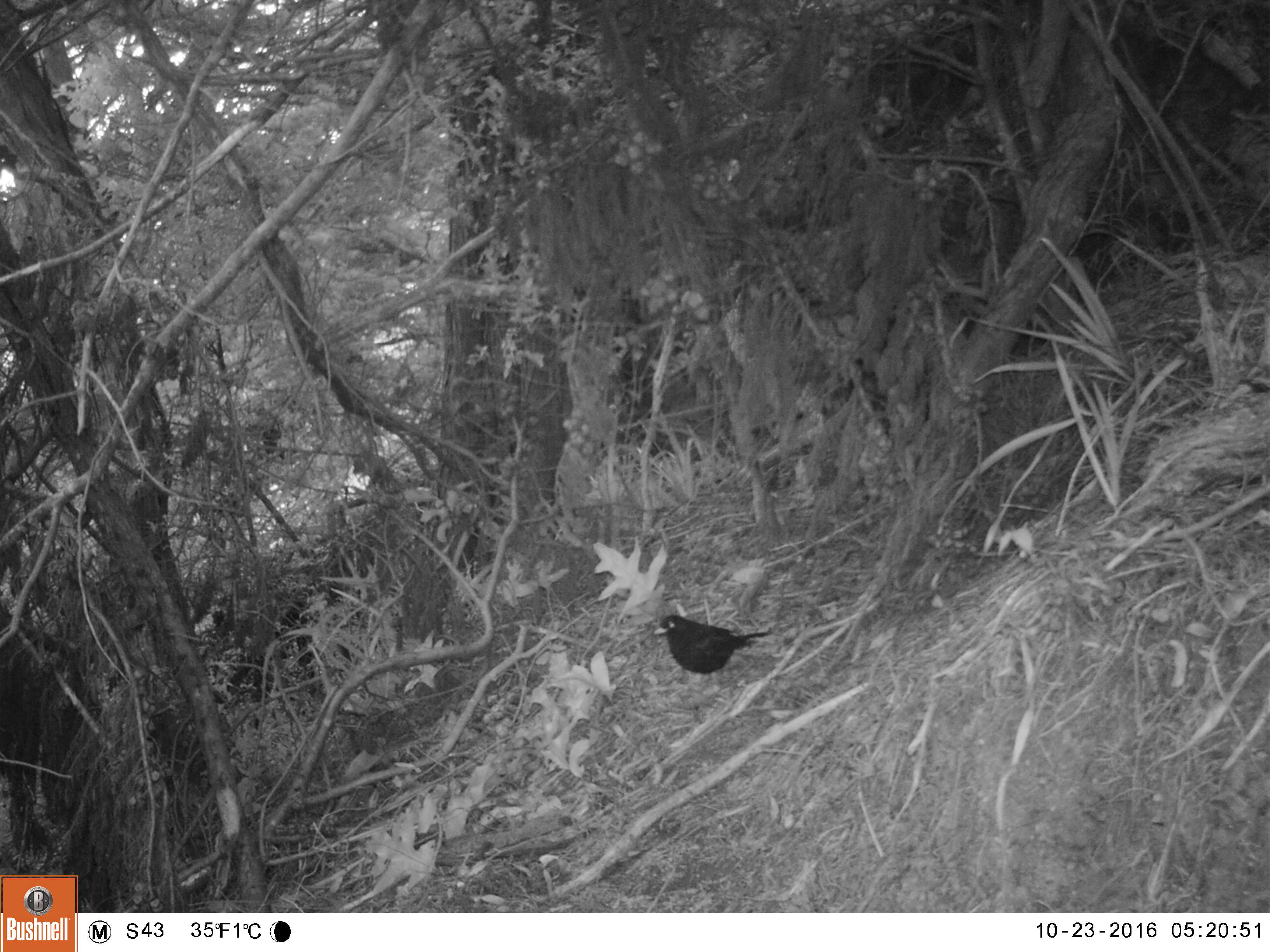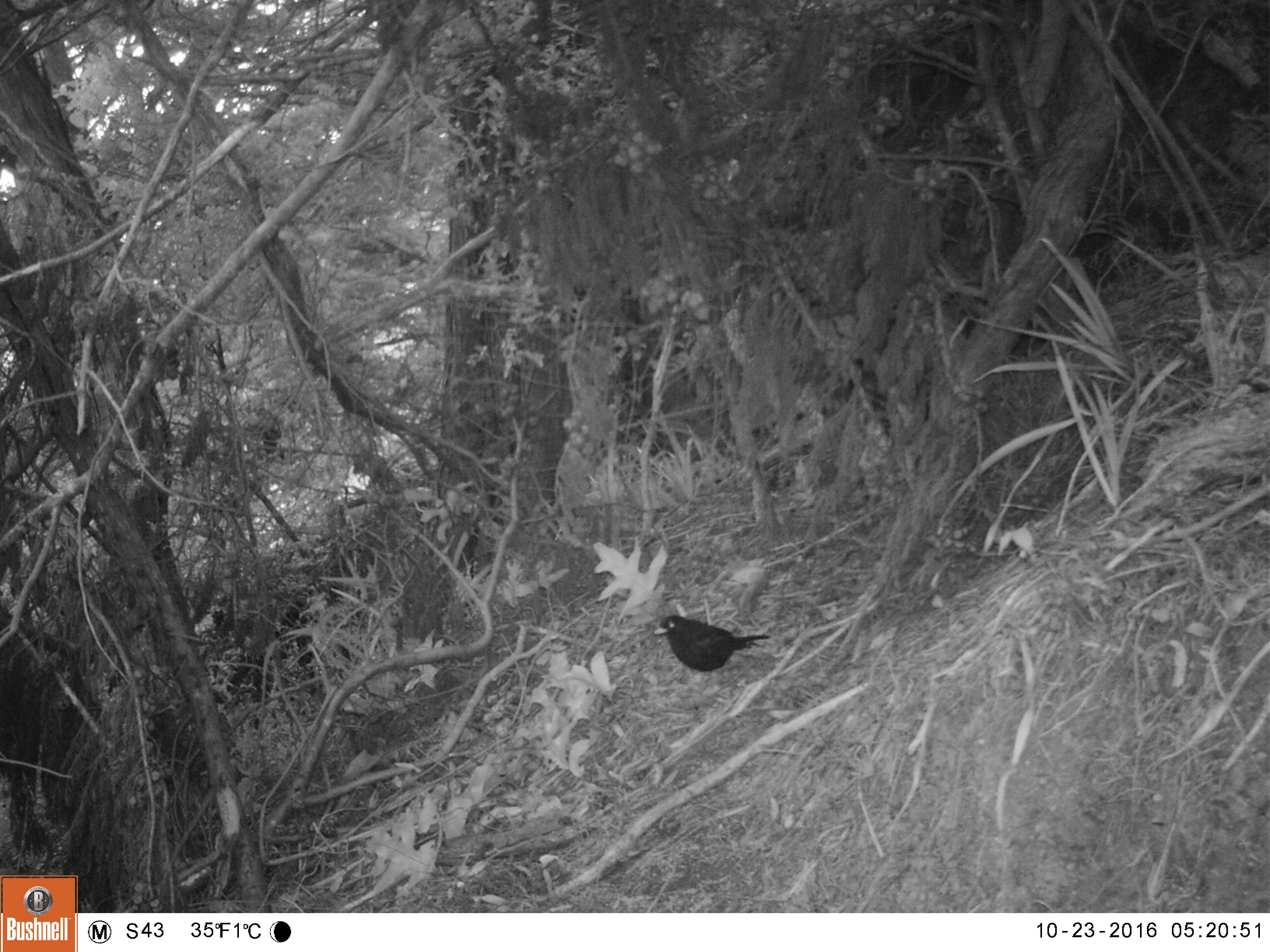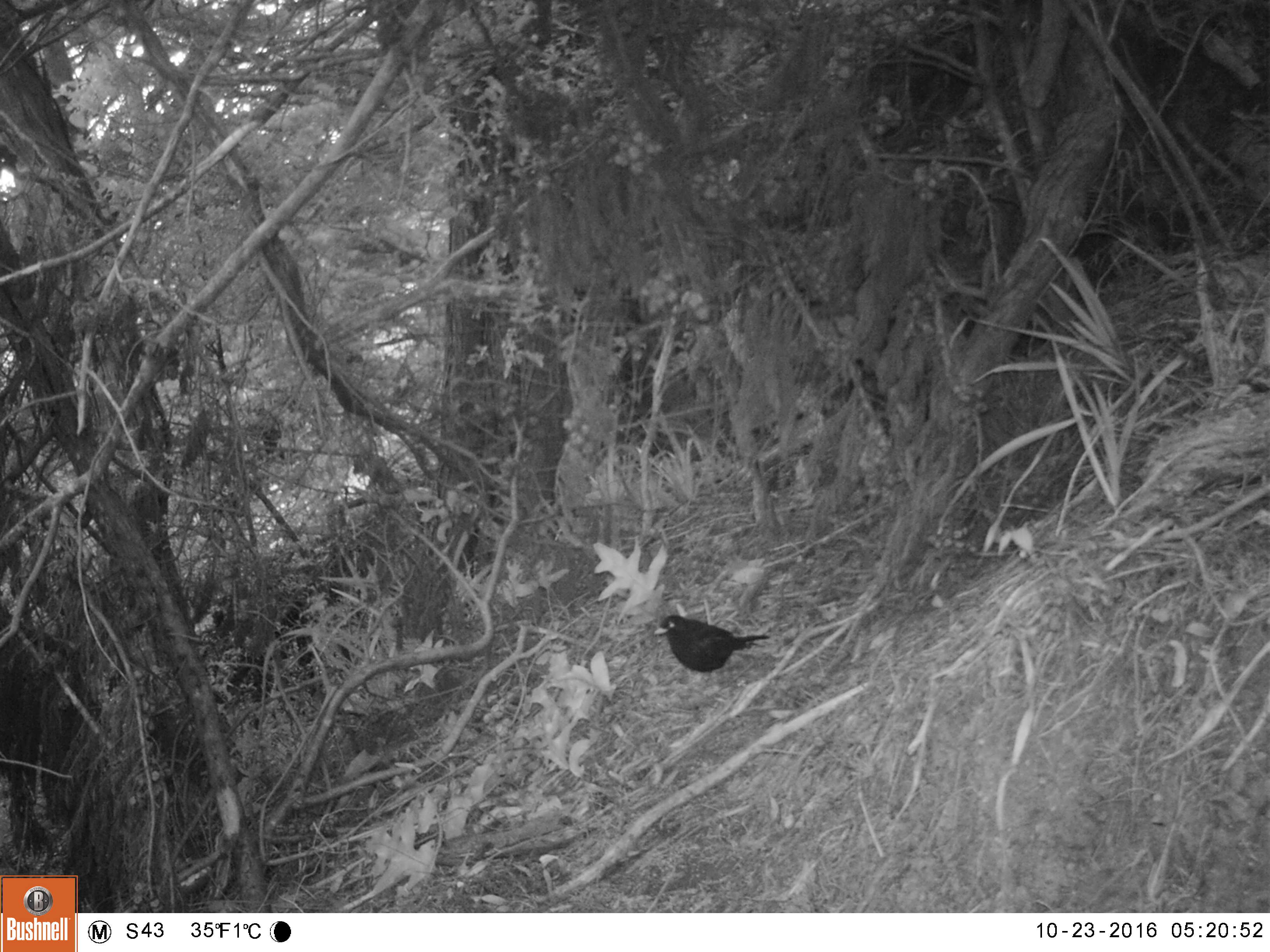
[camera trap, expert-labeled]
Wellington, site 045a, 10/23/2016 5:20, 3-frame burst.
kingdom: Animalia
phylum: Chordata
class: Aves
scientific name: Aves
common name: bird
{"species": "bird (Aves)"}